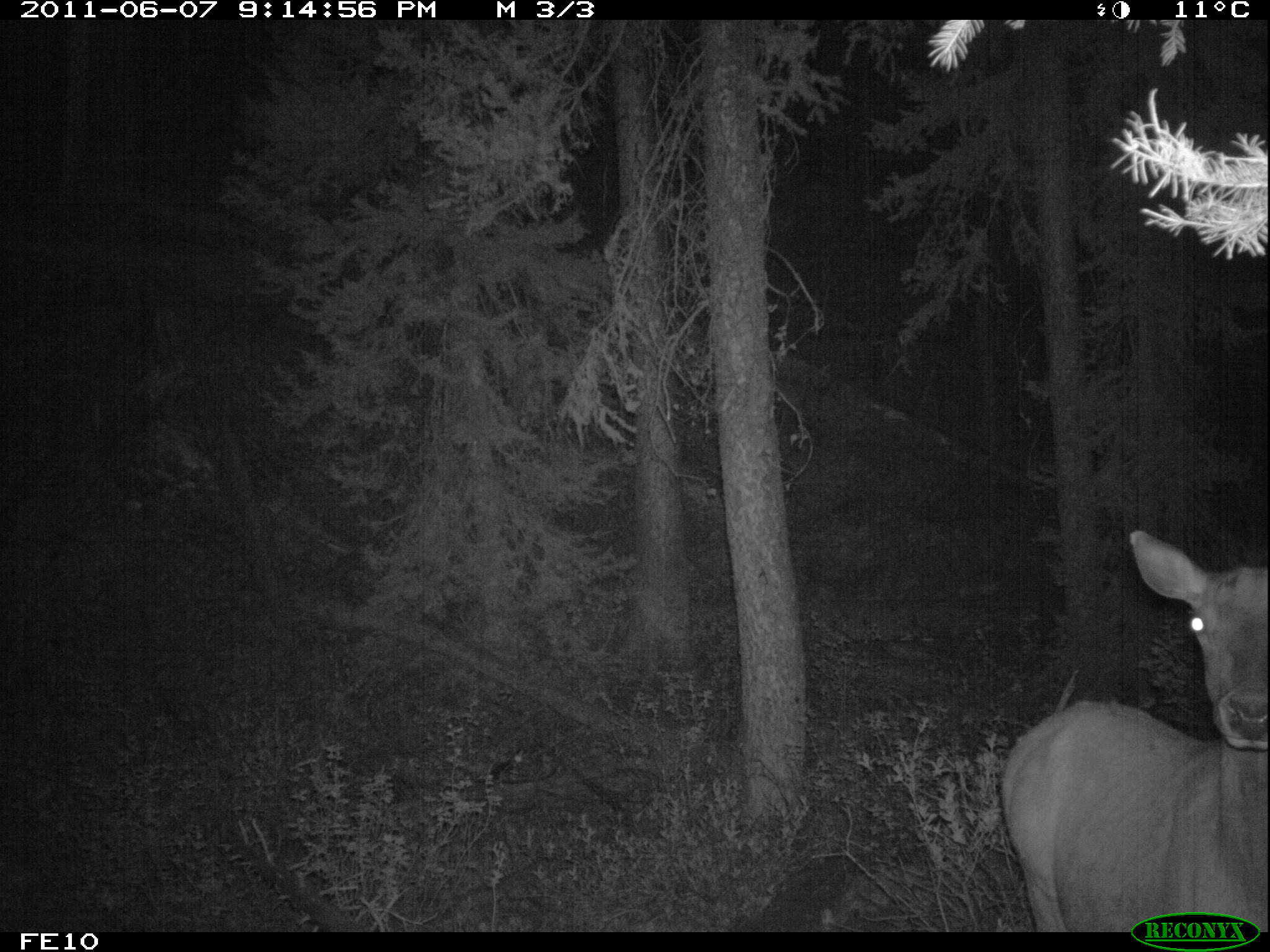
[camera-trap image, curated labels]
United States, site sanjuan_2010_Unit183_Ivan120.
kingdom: Animalia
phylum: Chordata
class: Mammalia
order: Artiodactyla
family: Cervidae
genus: Cervus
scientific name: Cervus elaphus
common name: red deer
Cervus elaphus (red deer).